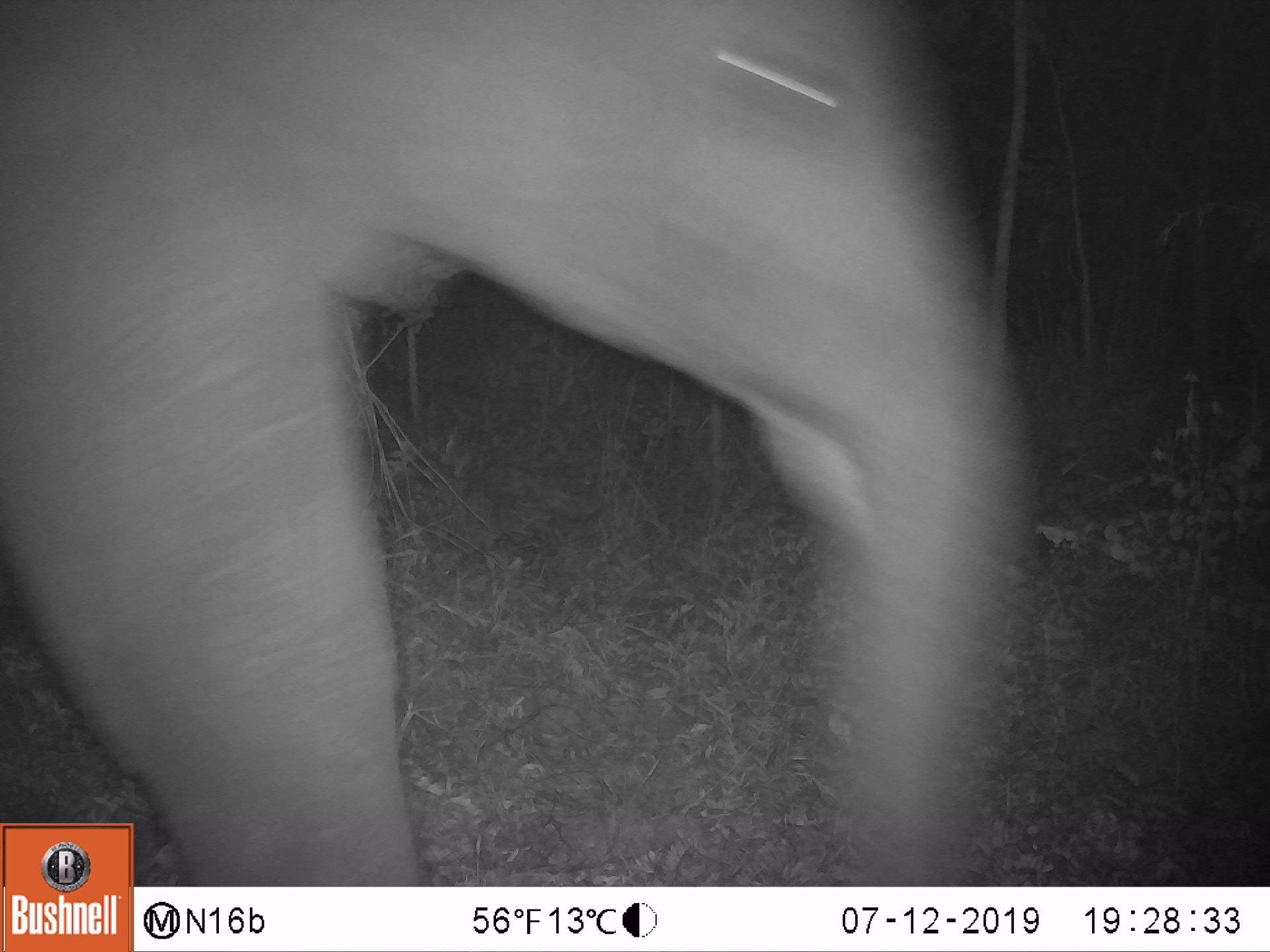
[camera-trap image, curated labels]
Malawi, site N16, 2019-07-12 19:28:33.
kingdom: Animalia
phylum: Chordata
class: Mammalia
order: Proboscidea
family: Elephantidae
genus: Loxodonta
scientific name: Loxodonta africana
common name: african savanna elephant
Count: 1.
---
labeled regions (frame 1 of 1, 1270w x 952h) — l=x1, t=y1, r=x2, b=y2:
african savanna elephant: l=2, t=3, r=1015, b=814